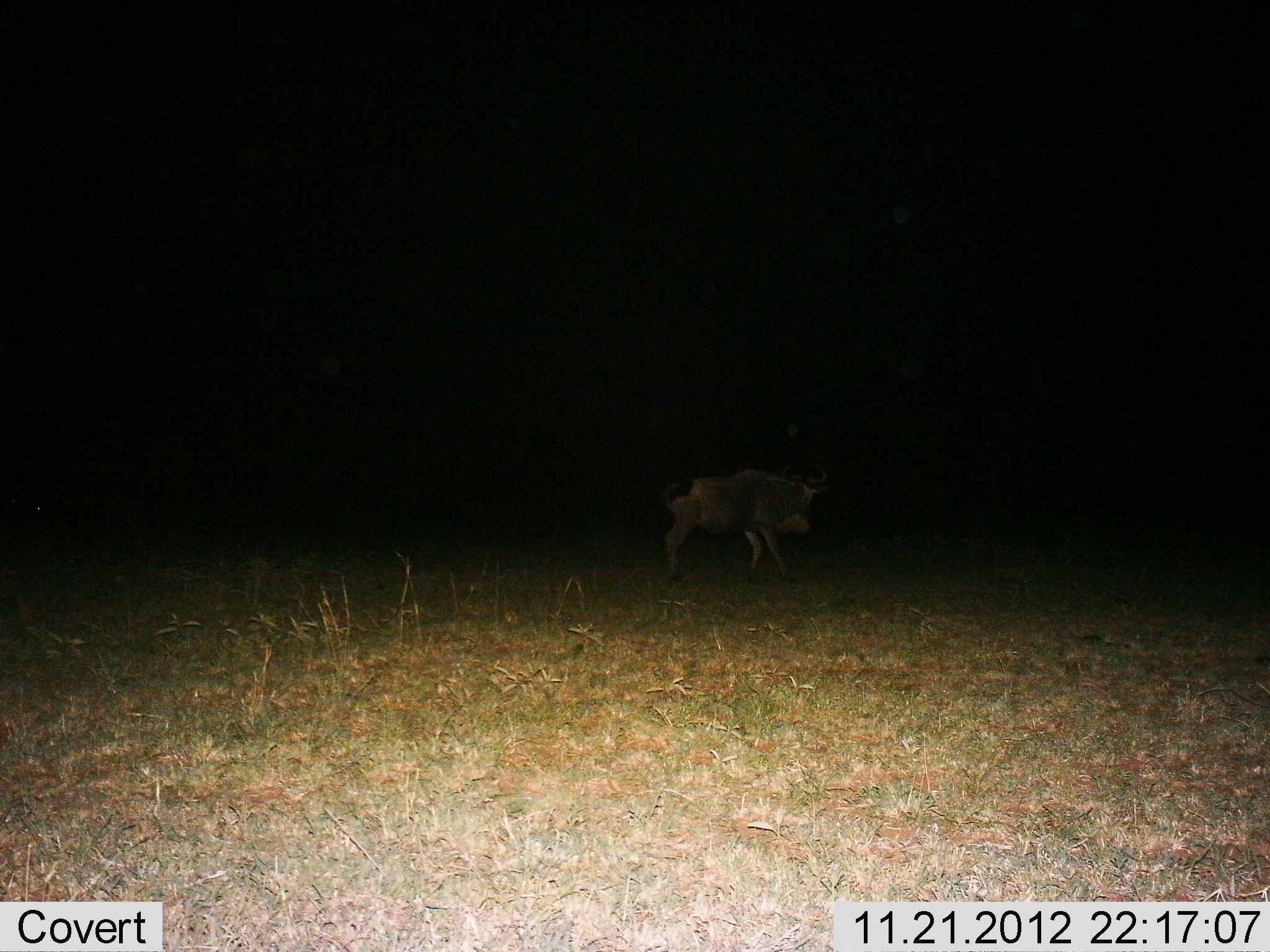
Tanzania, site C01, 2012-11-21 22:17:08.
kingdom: Animalia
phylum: Chordata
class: Mammalia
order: Artiodactyla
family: Bovidae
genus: Connochaetes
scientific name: Connochaetes taurinus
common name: blue wildebeest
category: wildebeest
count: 1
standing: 9%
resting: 0%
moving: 91%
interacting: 0%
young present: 0%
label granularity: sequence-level